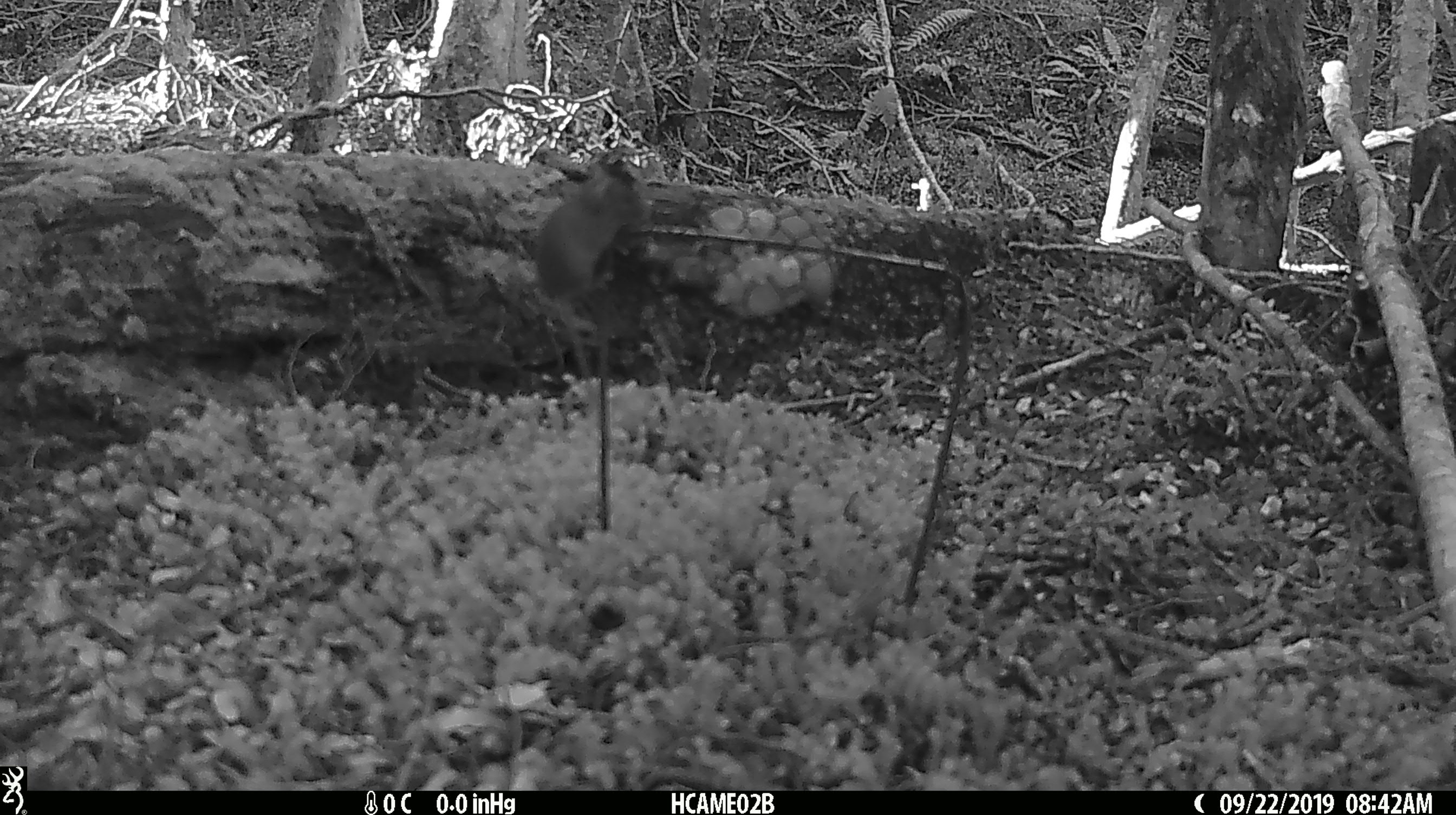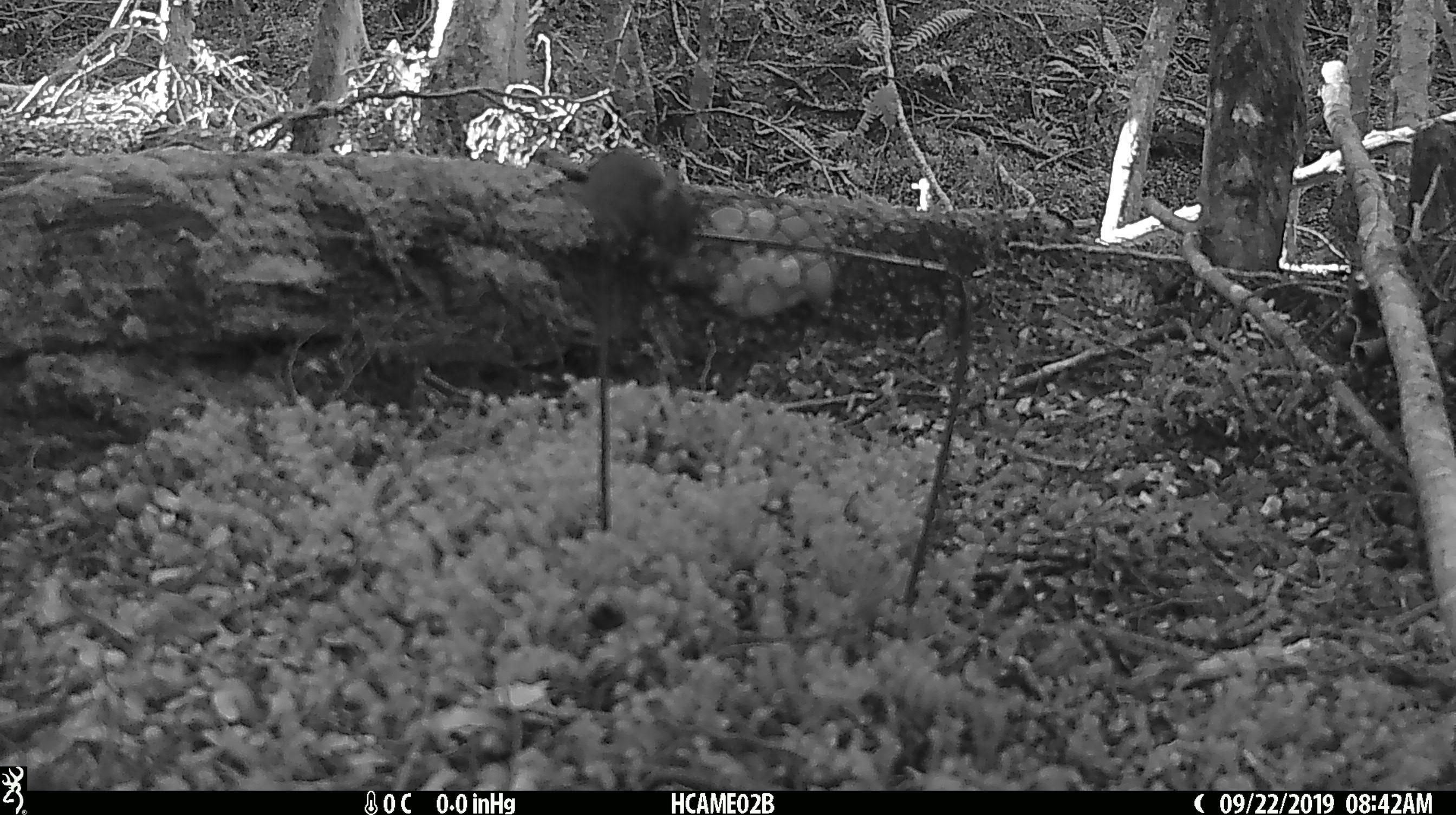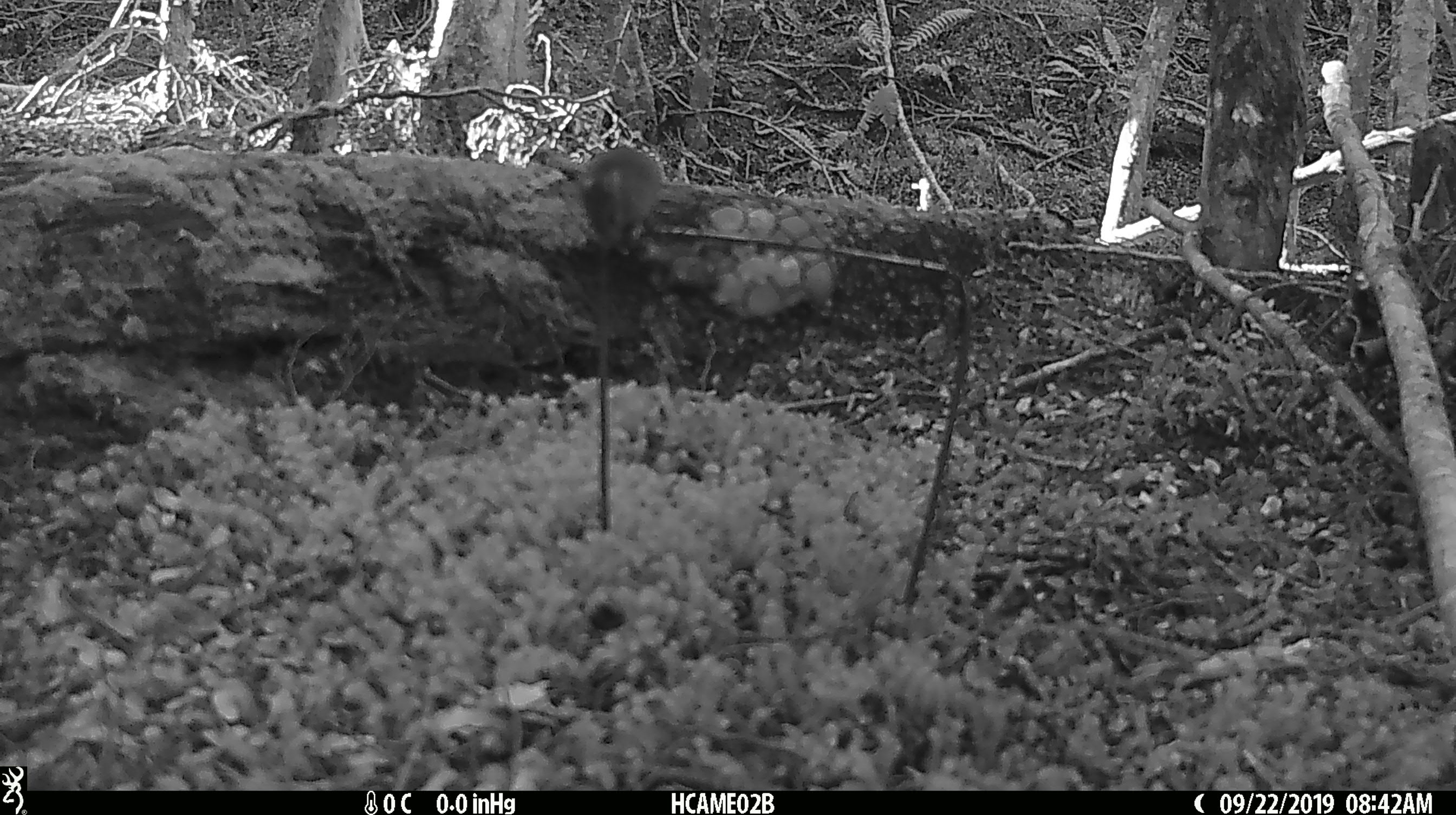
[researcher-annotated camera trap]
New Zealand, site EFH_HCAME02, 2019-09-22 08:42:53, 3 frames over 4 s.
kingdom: Animalia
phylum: Chordata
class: Mammalia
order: Rodentia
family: Muridae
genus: Mus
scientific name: Mus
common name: mouse